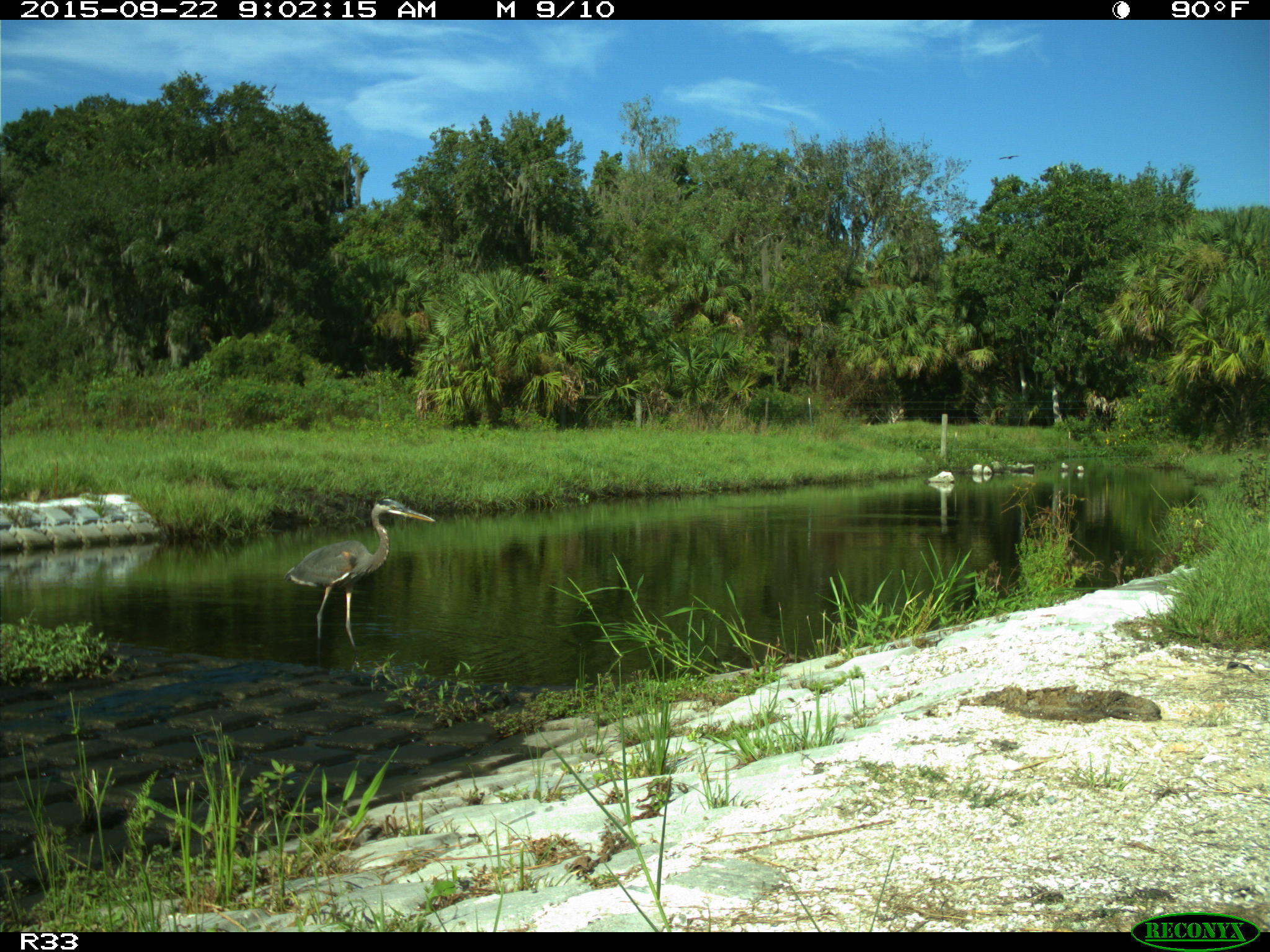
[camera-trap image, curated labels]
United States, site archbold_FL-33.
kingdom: Animalia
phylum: Chordata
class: Aves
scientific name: Aves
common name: birds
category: unidentified bird